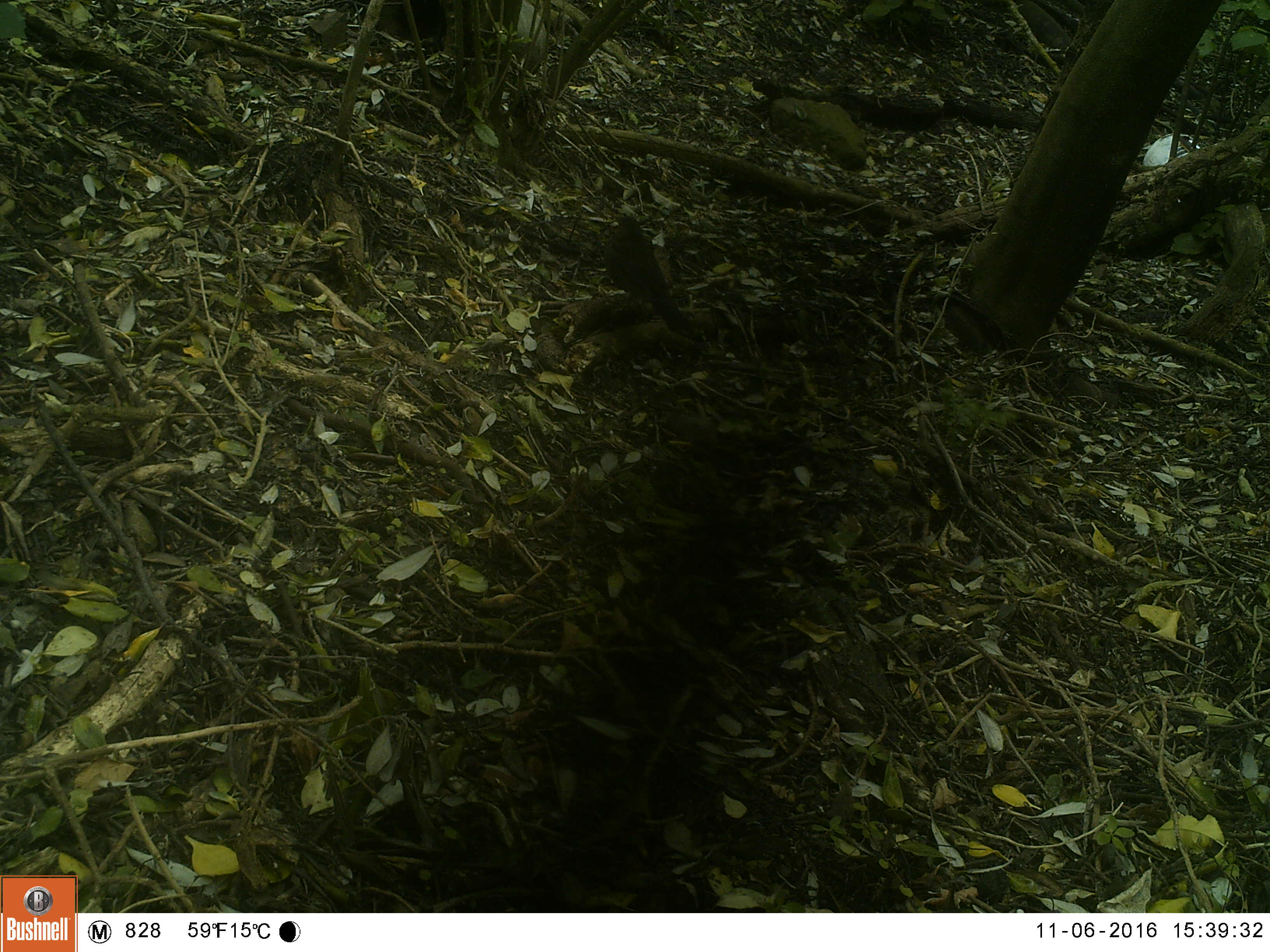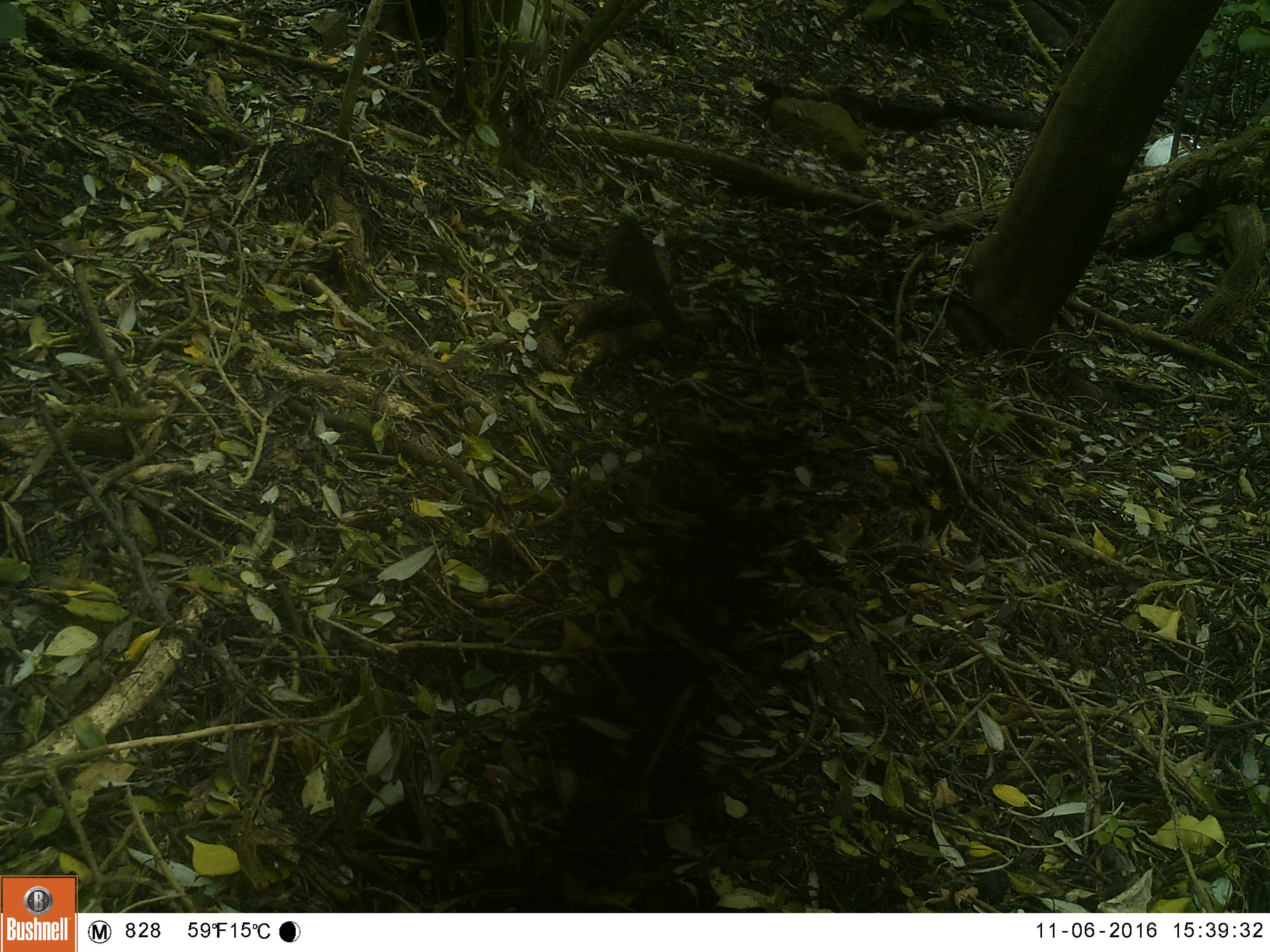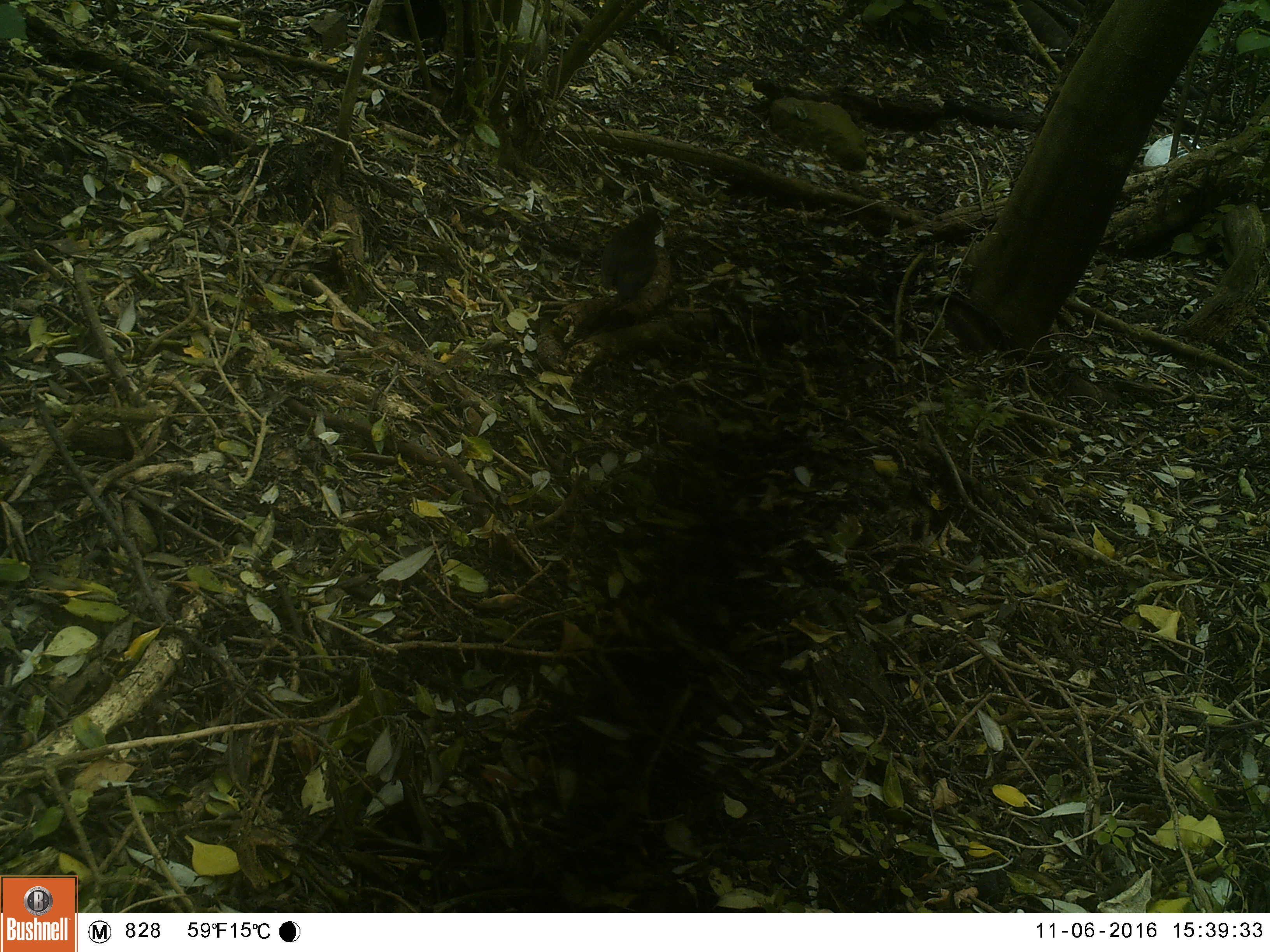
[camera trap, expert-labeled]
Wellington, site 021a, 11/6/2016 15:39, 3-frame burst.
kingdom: Animalia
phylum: Chordata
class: Aves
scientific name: Aves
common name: bird